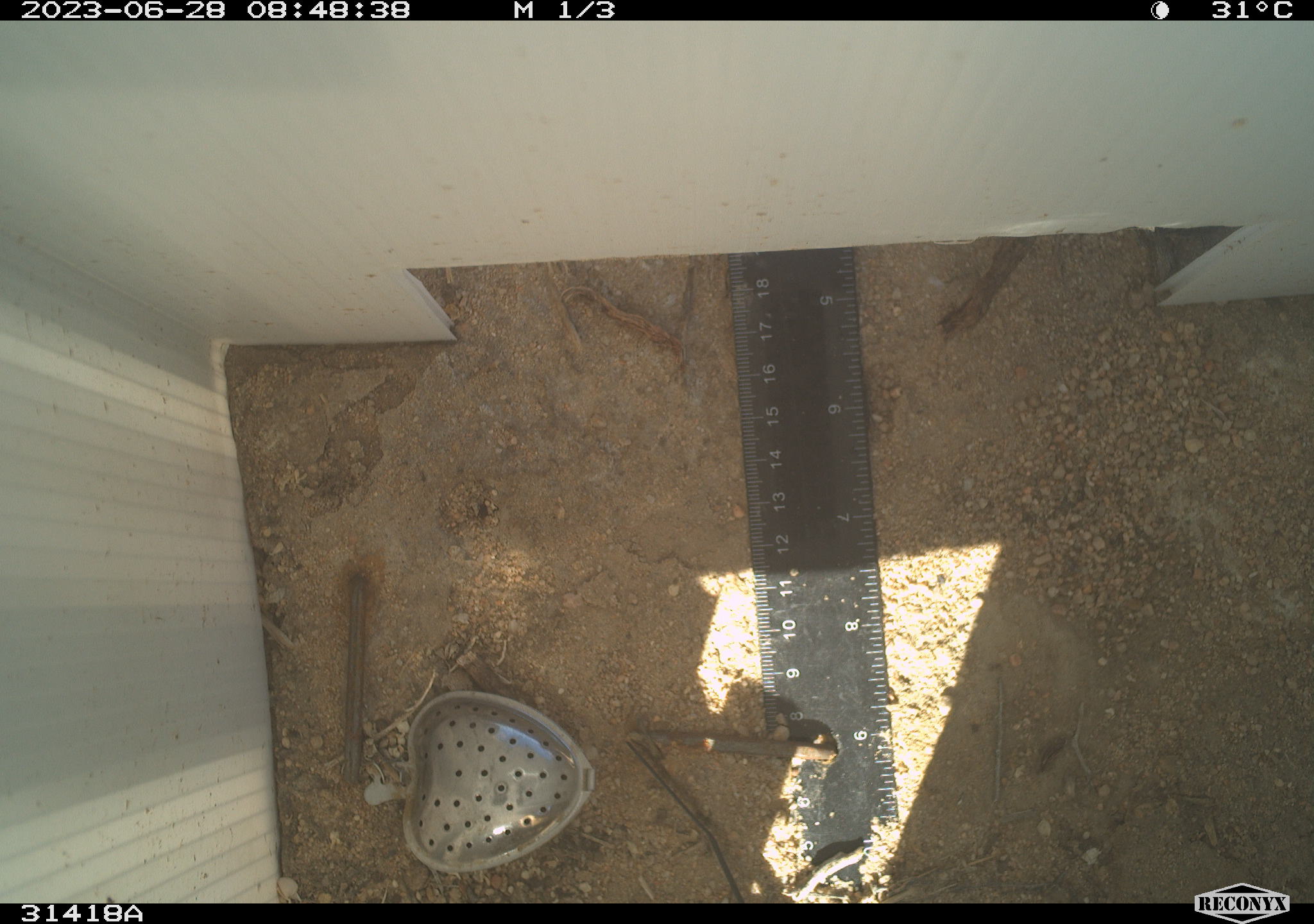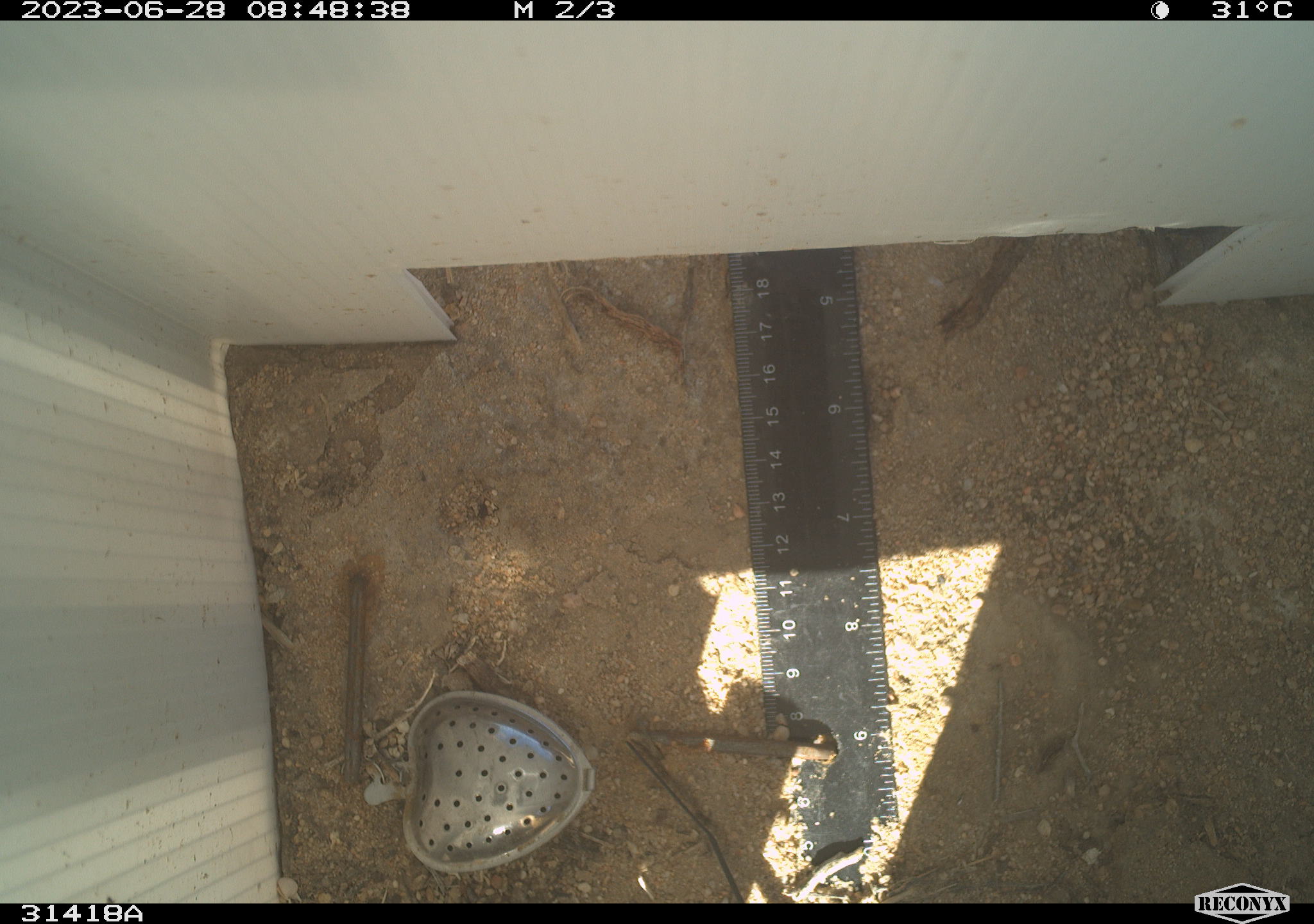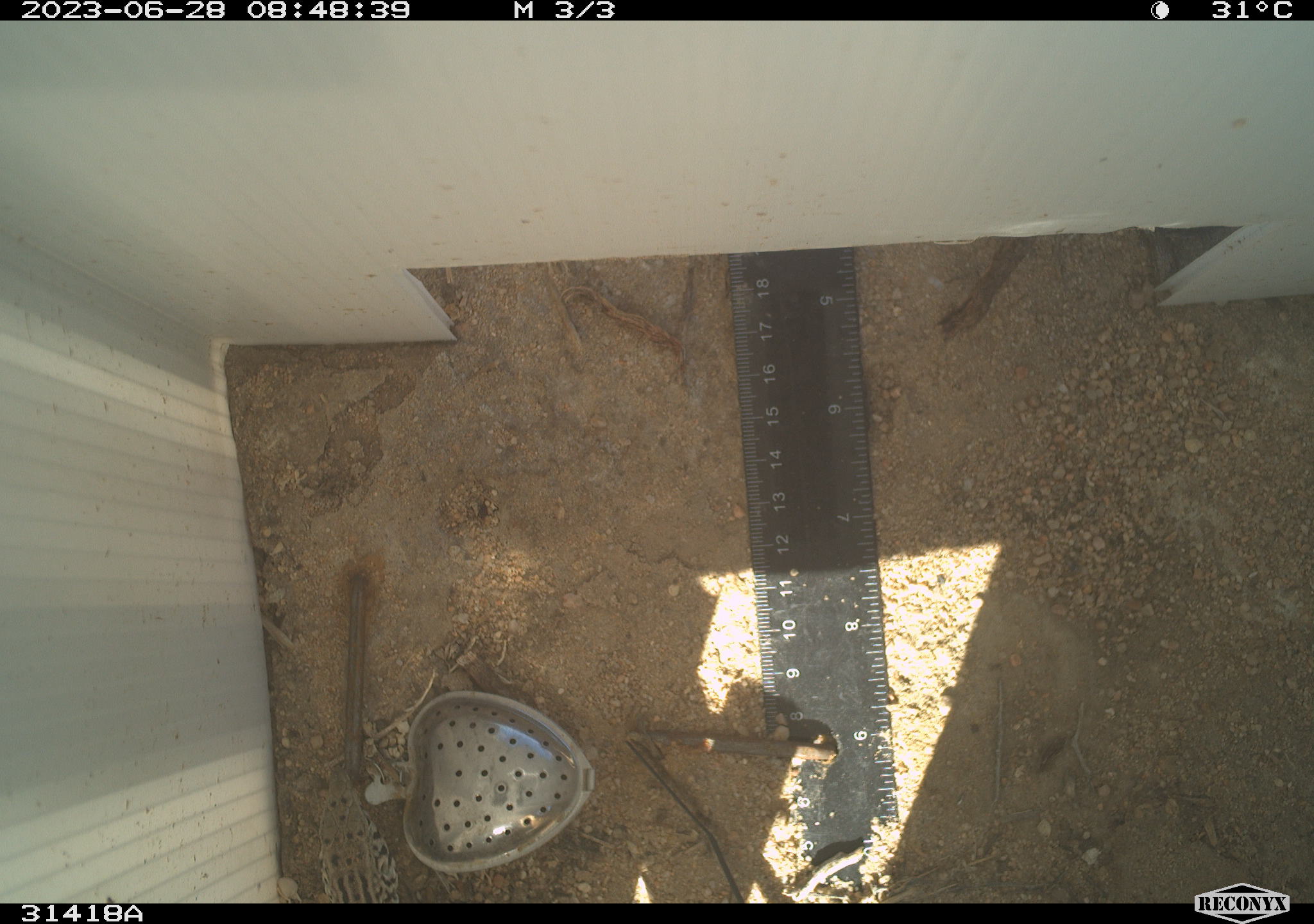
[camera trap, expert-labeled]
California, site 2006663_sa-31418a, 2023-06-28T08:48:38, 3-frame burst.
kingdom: Animalia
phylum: Chordata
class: Reptilia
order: Squamata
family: Teiidae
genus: Aspidoscelis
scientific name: Aspidoscelis tigris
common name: western whiptail